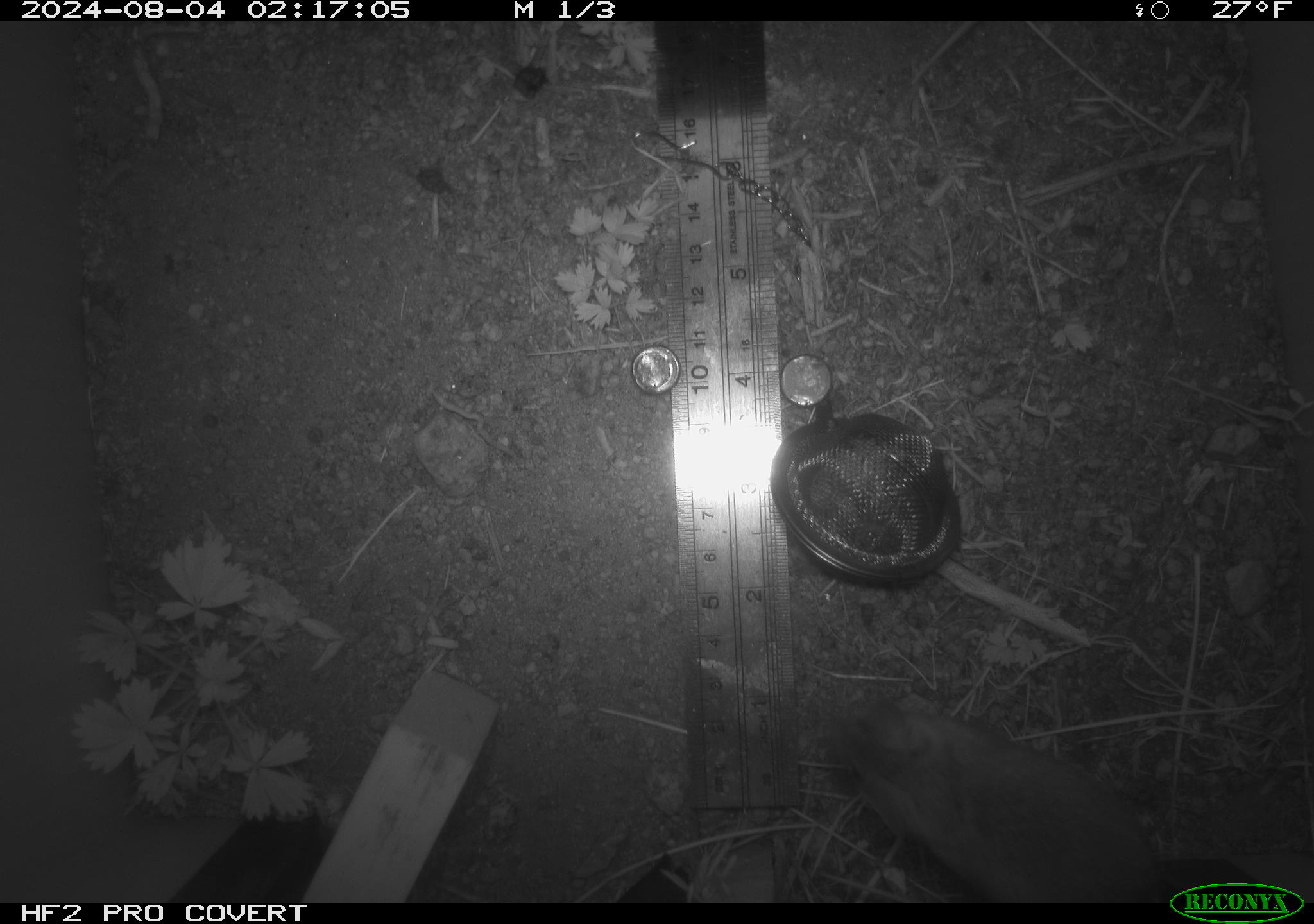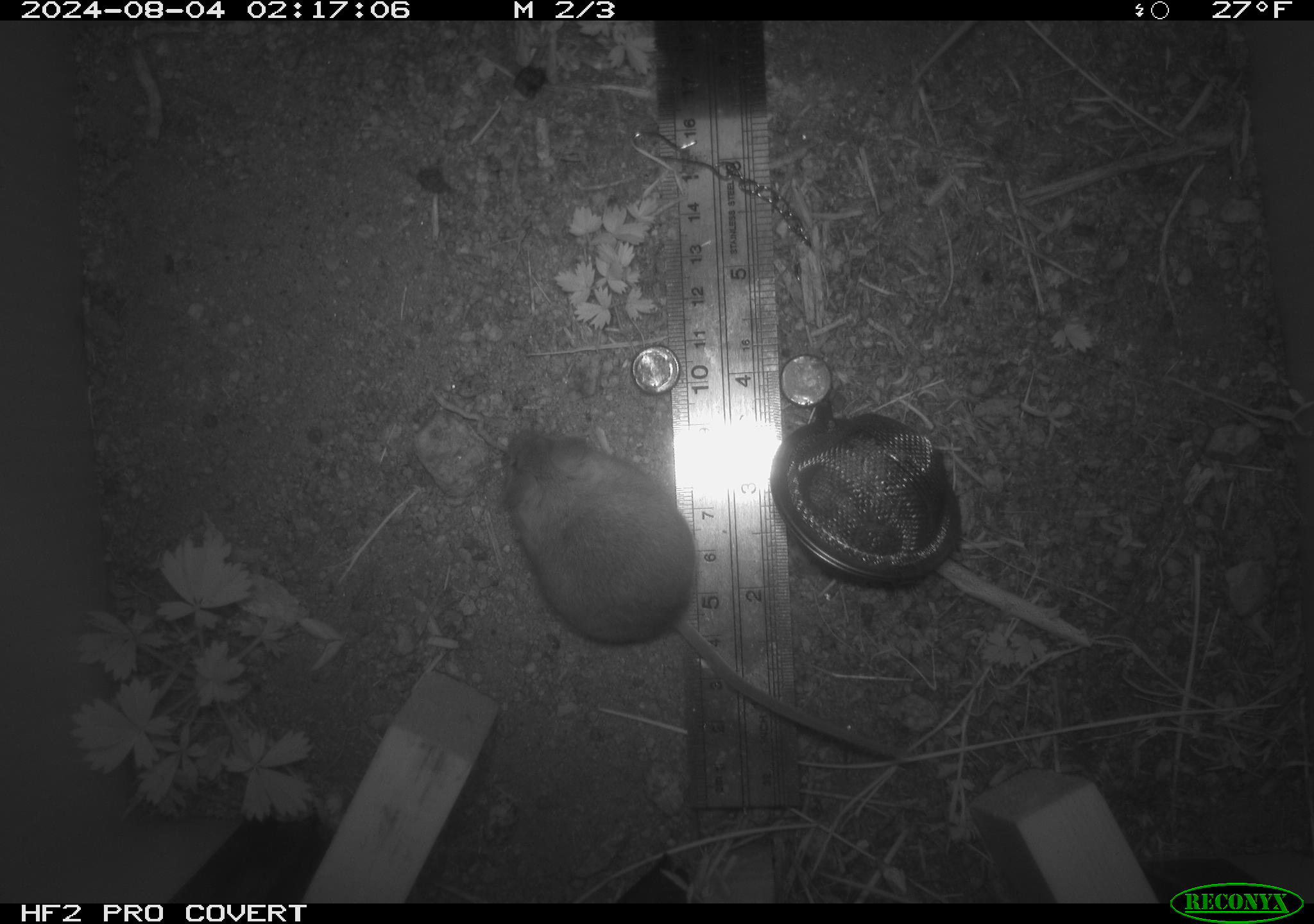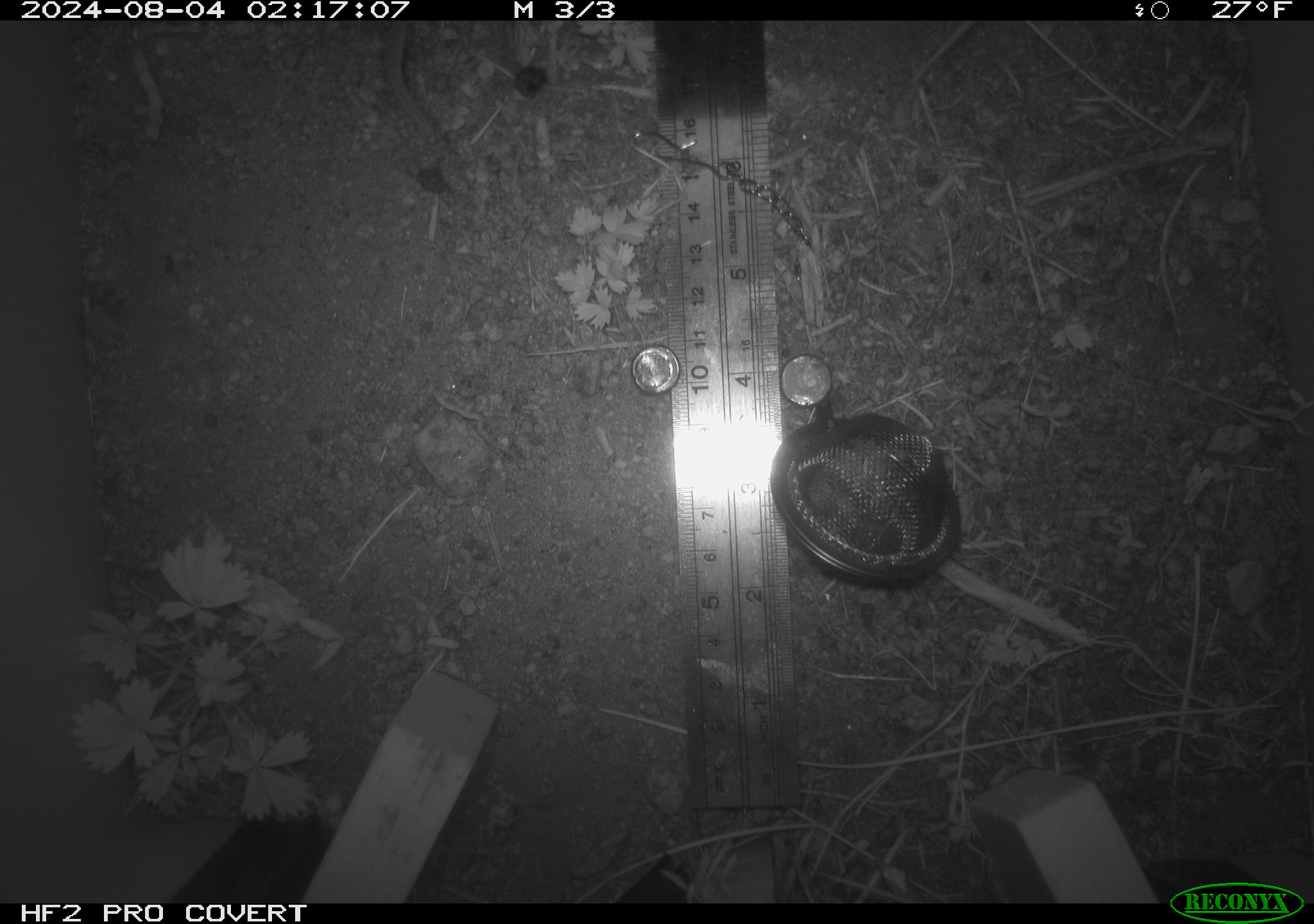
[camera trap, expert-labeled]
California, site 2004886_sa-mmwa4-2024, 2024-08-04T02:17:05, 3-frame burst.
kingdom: Animalia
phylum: Chordata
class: Mammalia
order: Rodentia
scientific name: Rodentia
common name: mouse species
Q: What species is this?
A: Mouse species (Rodentia).